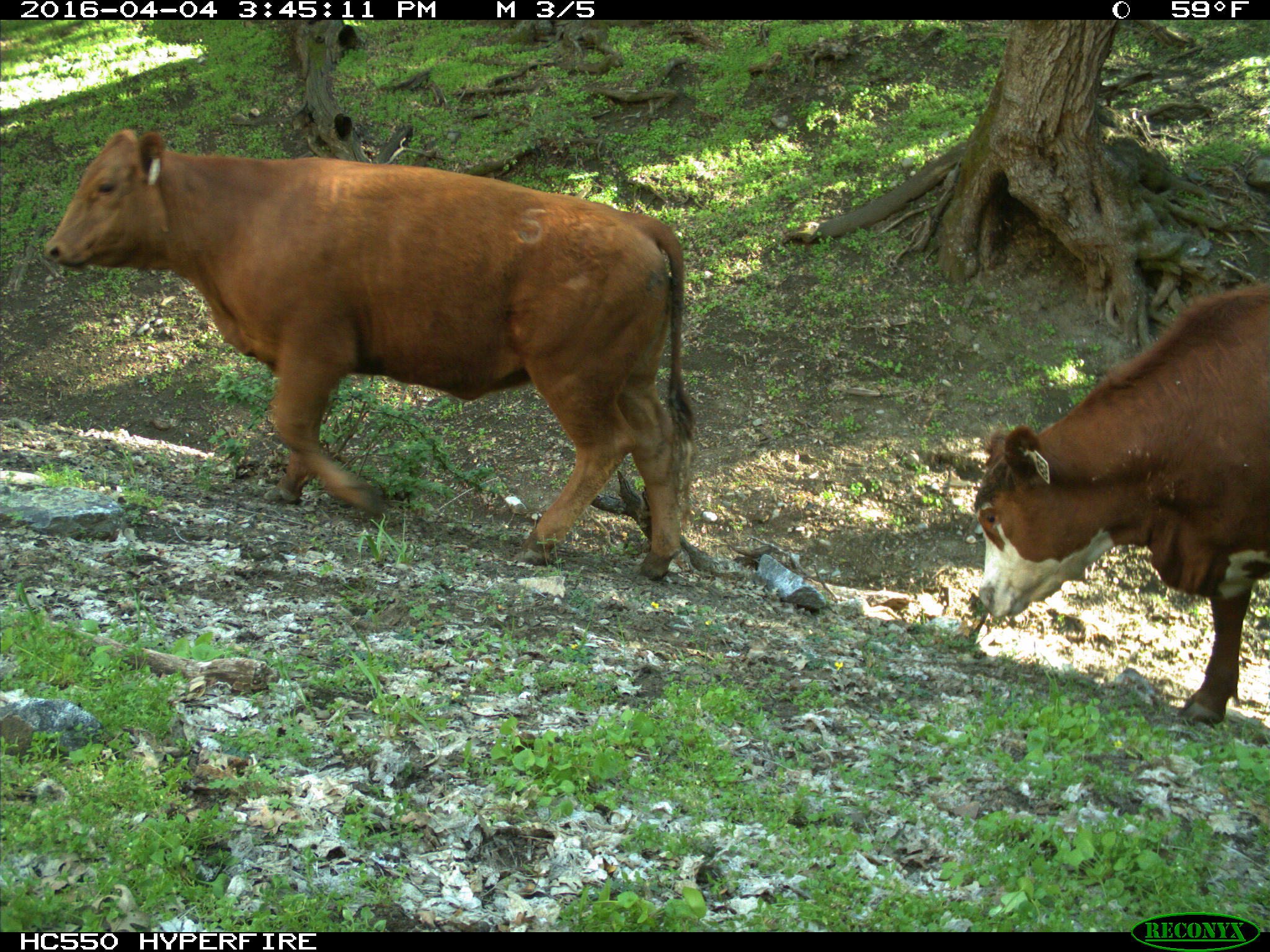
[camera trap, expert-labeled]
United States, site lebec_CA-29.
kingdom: Animalia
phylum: Chordata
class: Mammalia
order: Artiodactyla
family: Bovidae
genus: Bos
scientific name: Bos taurus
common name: domestic cow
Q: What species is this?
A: Bos taurus (domestic cow).